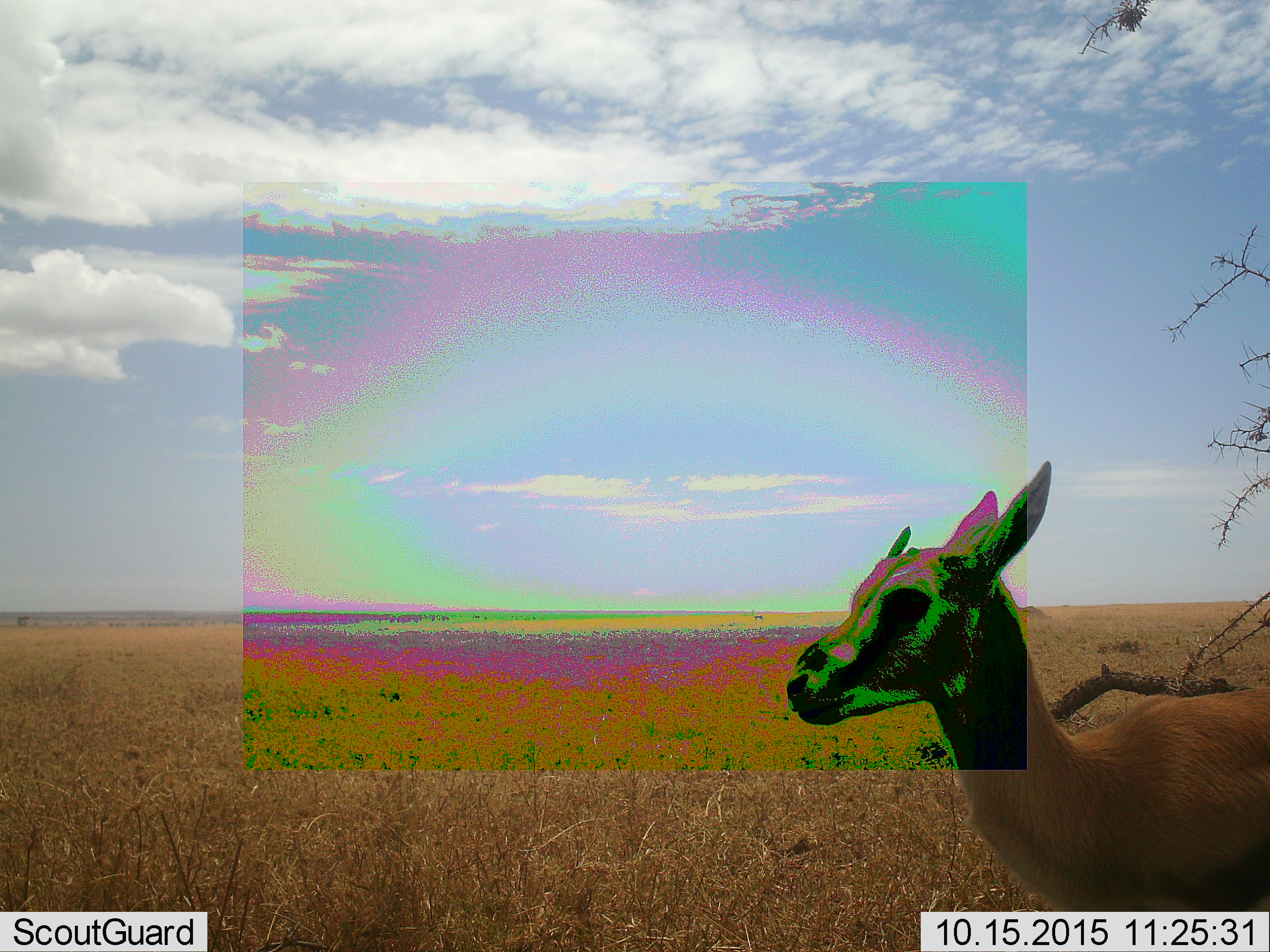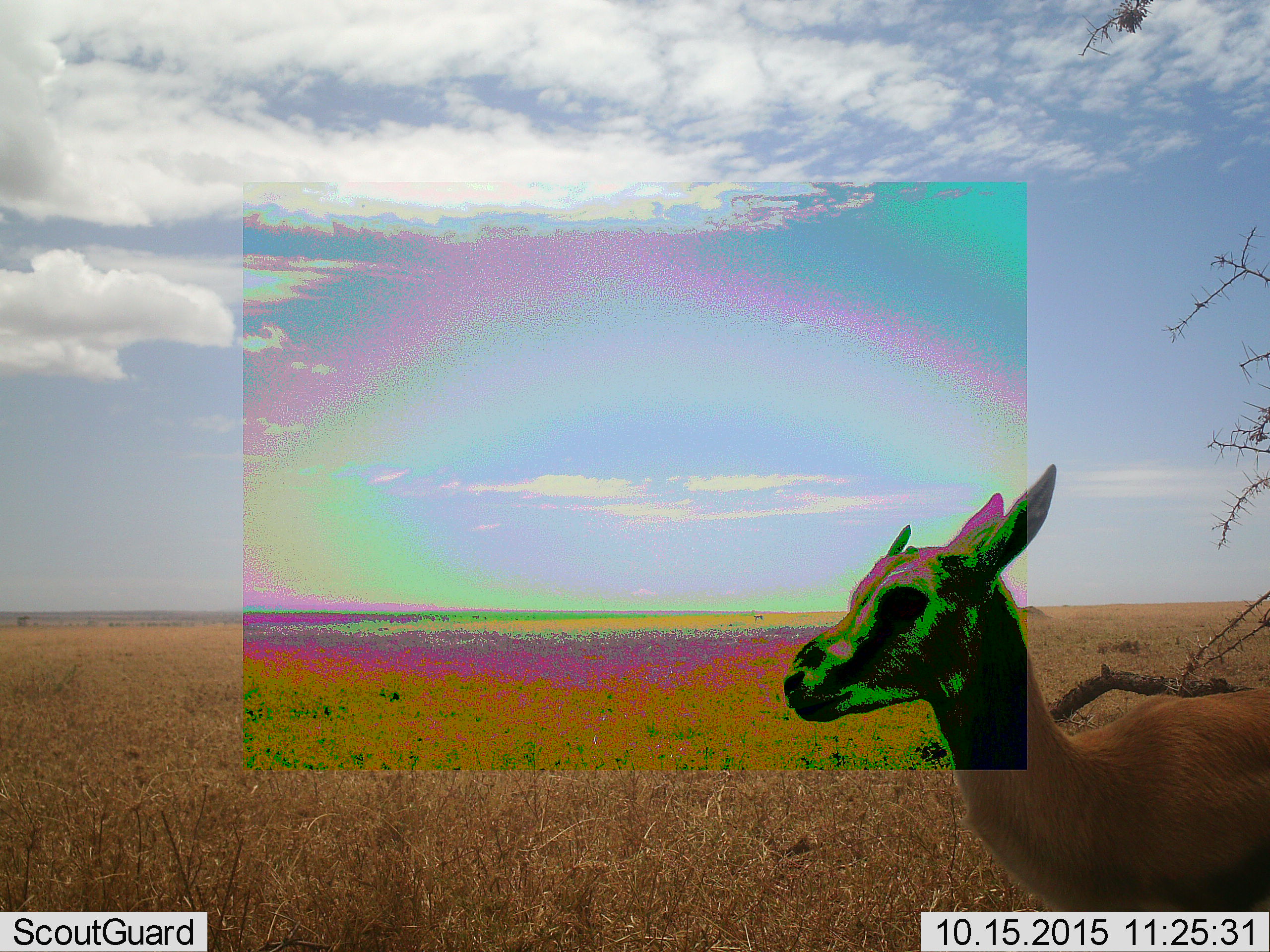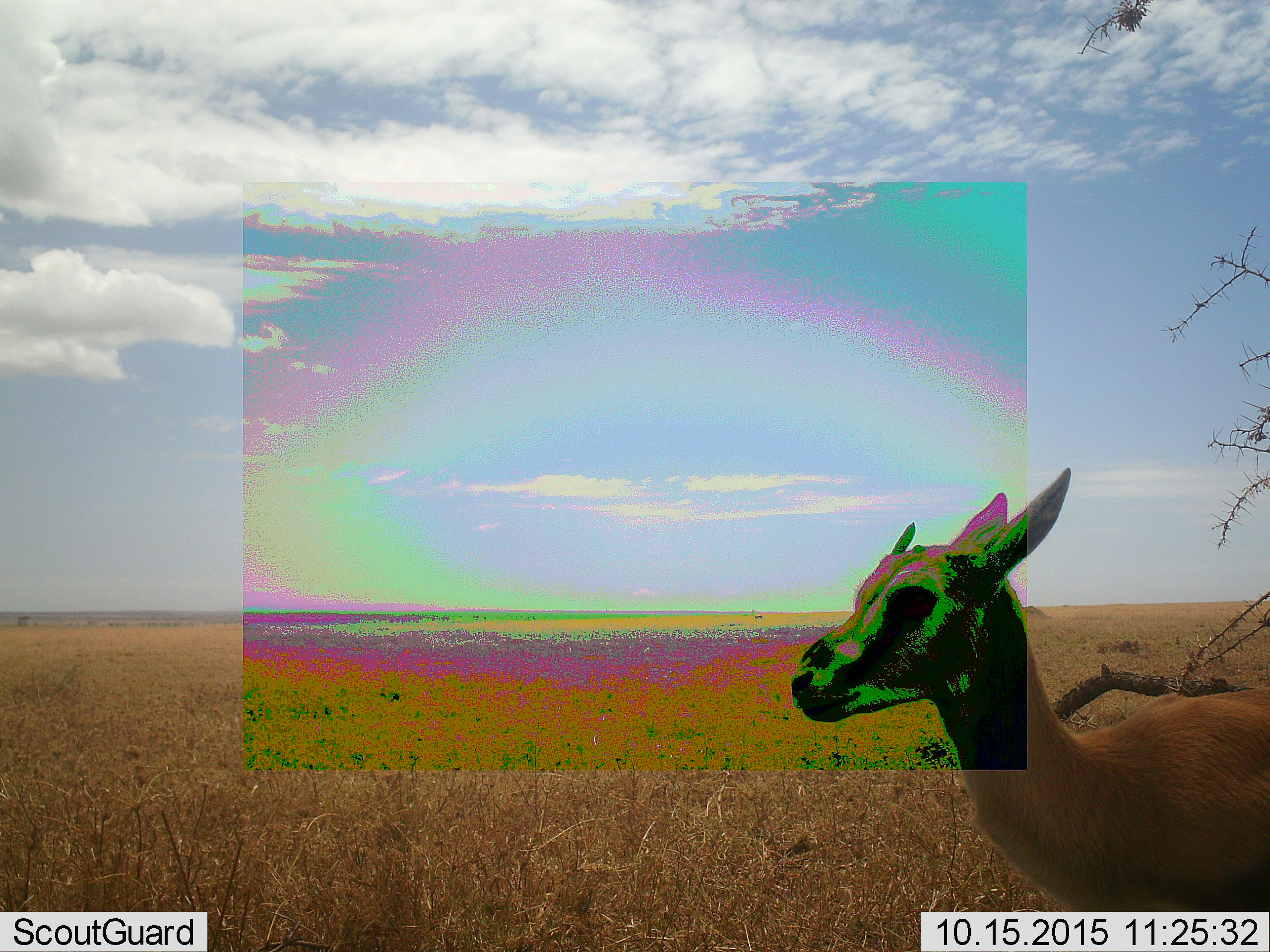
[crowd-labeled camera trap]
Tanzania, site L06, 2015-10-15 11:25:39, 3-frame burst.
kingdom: Animalia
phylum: Chordata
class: Mammalia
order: Artiodactyla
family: Bovidae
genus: Eudorcas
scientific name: Eudorcas thomsonii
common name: thomson's gazelle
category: gazellethomsons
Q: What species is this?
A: Gazellethomsons (thomson's gazelle) (Eudorcas thomsonii).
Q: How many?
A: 1.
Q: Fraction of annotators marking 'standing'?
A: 100%.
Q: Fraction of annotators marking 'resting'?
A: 0%.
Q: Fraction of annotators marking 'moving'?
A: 0%.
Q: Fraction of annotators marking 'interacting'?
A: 0%.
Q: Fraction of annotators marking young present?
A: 17%.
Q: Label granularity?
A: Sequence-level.